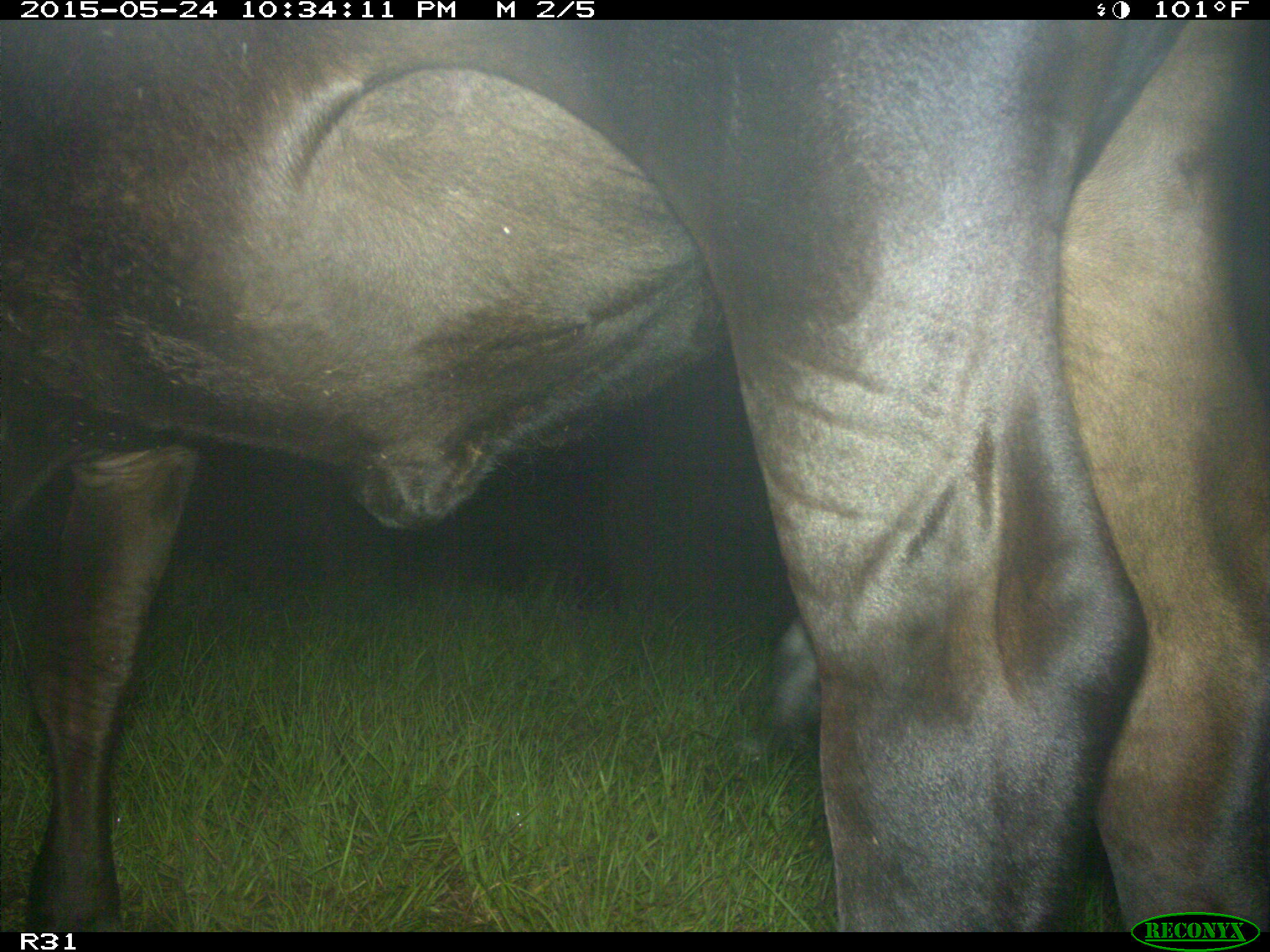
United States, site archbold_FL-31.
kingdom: Animalia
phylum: Chordata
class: Mammalia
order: Artiodactyla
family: Bovidae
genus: Bos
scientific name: Bos taurus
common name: domestic cow